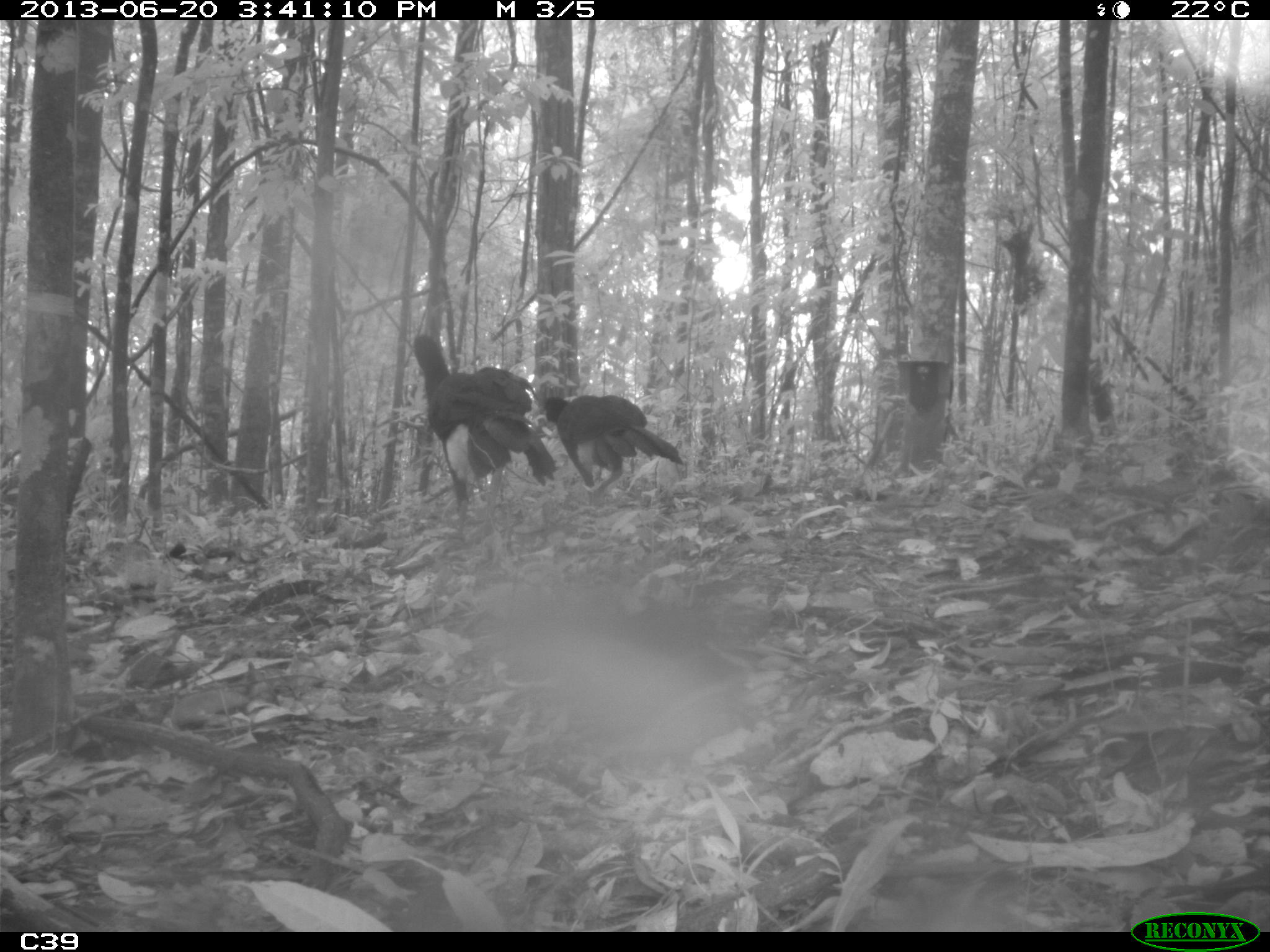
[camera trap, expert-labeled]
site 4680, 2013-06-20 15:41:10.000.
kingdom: Animalia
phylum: Chordata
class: Aves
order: Galliformes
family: Cracidae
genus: Crax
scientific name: Crax alector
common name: black curassow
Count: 3.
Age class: adult.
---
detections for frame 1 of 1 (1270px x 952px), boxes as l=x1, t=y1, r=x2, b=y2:
crax alector: l=409, t=335, r=556, b=540; l=542, t=393, r=686, b=495